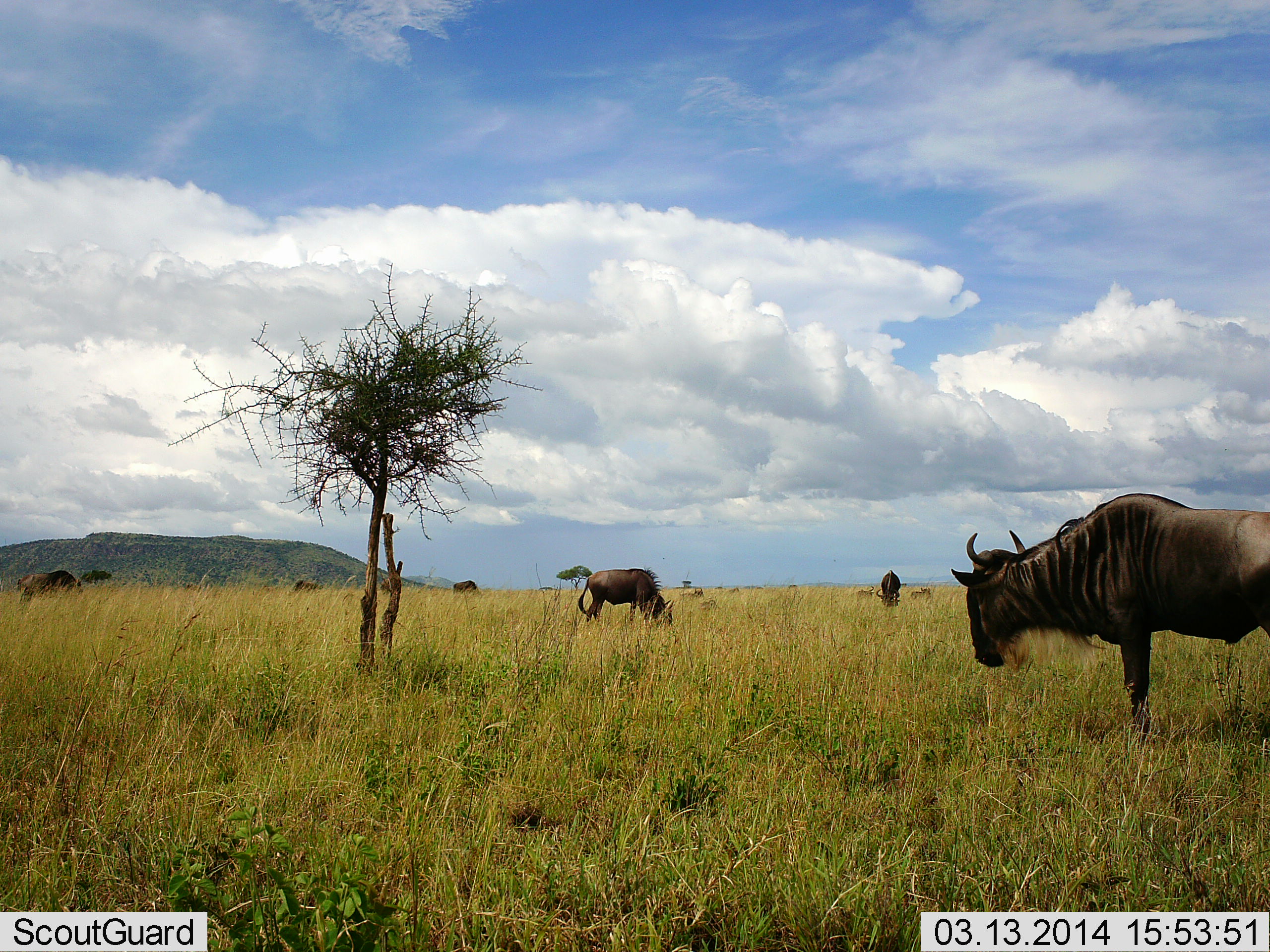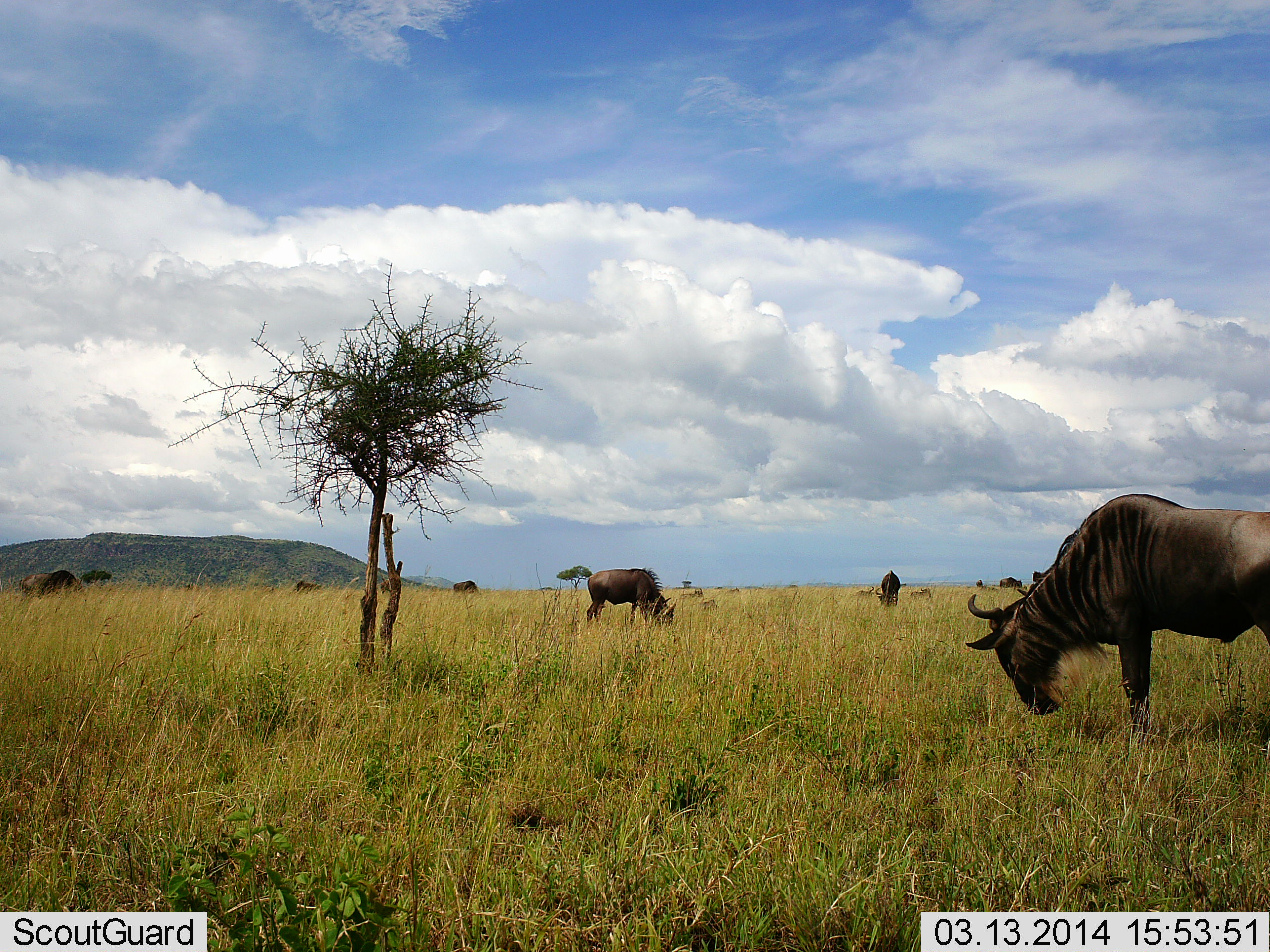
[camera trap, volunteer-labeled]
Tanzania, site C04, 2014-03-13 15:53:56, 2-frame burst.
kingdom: Animalia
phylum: Chordata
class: Mammalia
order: Artiodactyla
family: Bovidae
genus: Connochaetes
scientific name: Connochaetes taurinus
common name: blue wildebeest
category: wildebeest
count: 7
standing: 10%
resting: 0%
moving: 0%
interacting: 0%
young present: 10%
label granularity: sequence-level